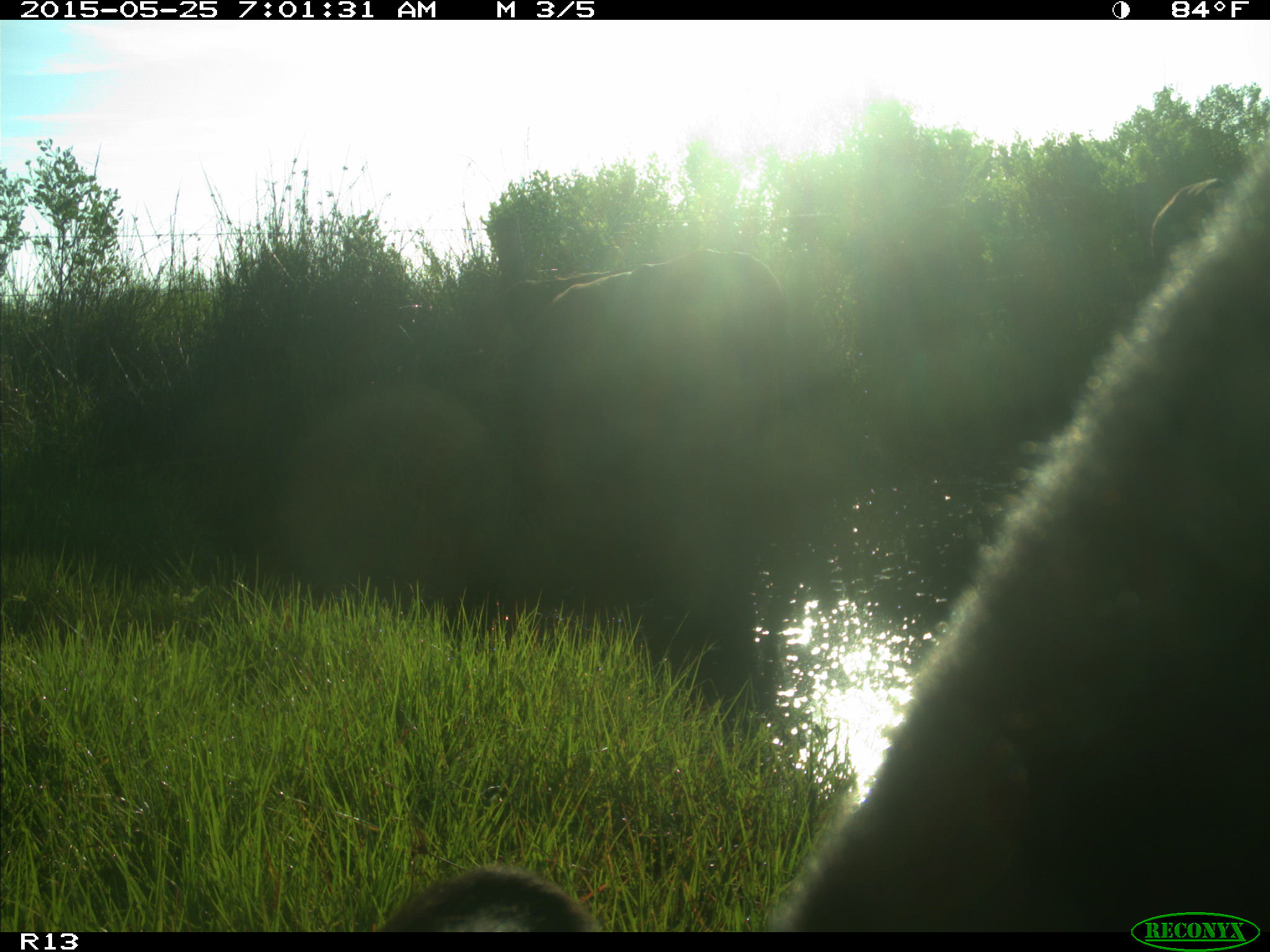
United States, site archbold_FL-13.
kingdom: Animalia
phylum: Chordata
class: Mammalia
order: Artiodactyla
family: Bovidae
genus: Bos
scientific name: Bos taurus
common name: domestic cow